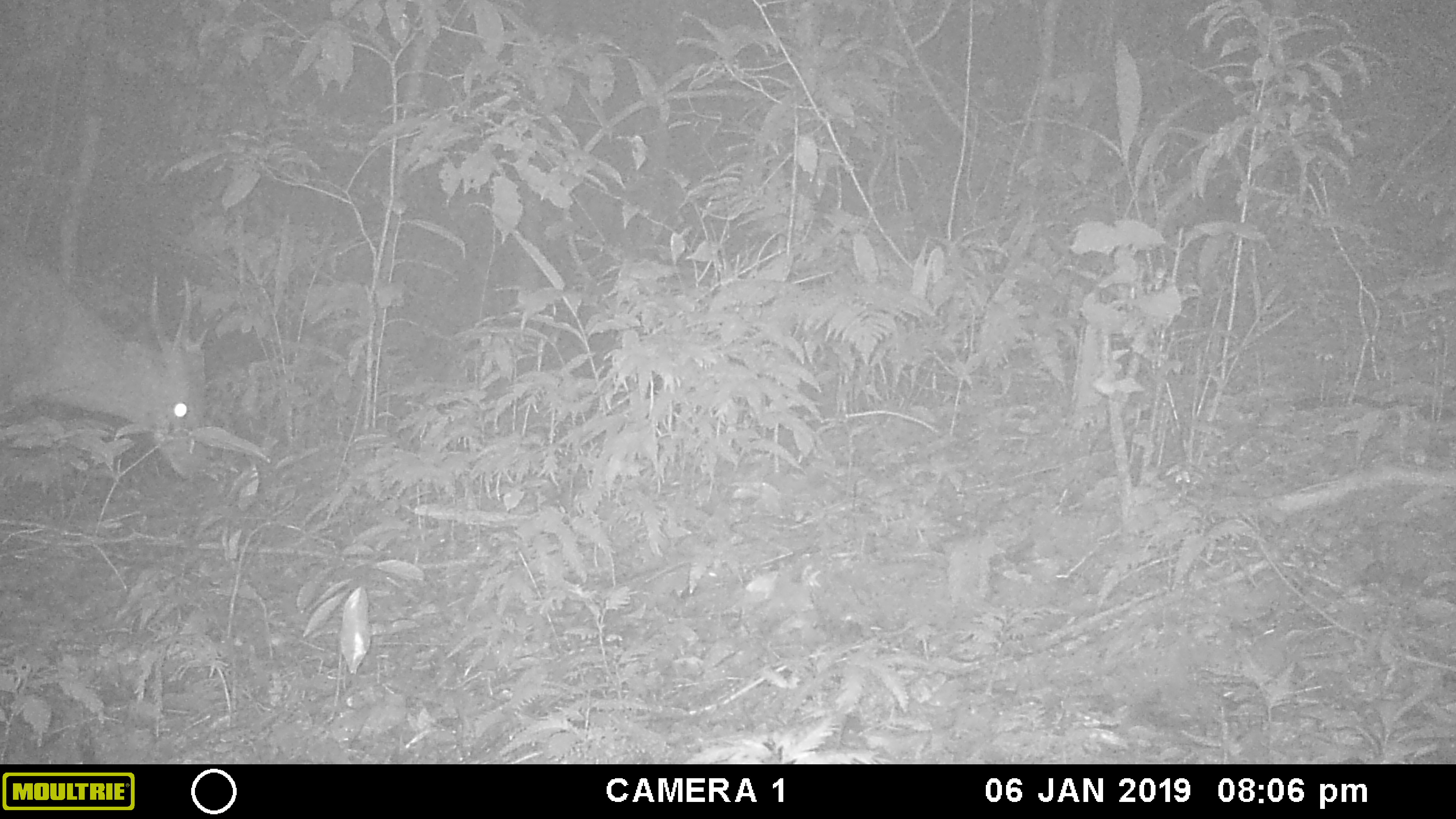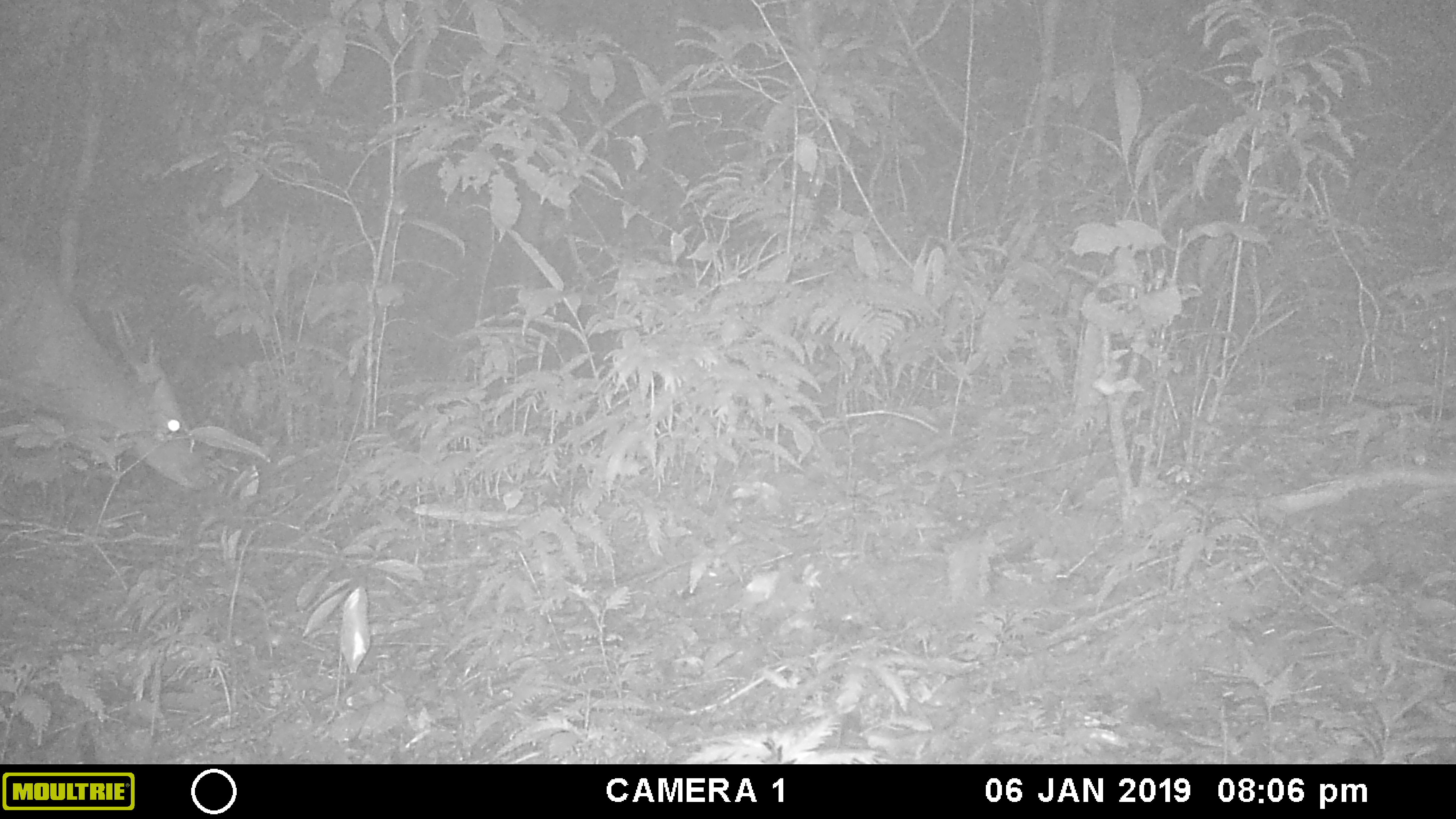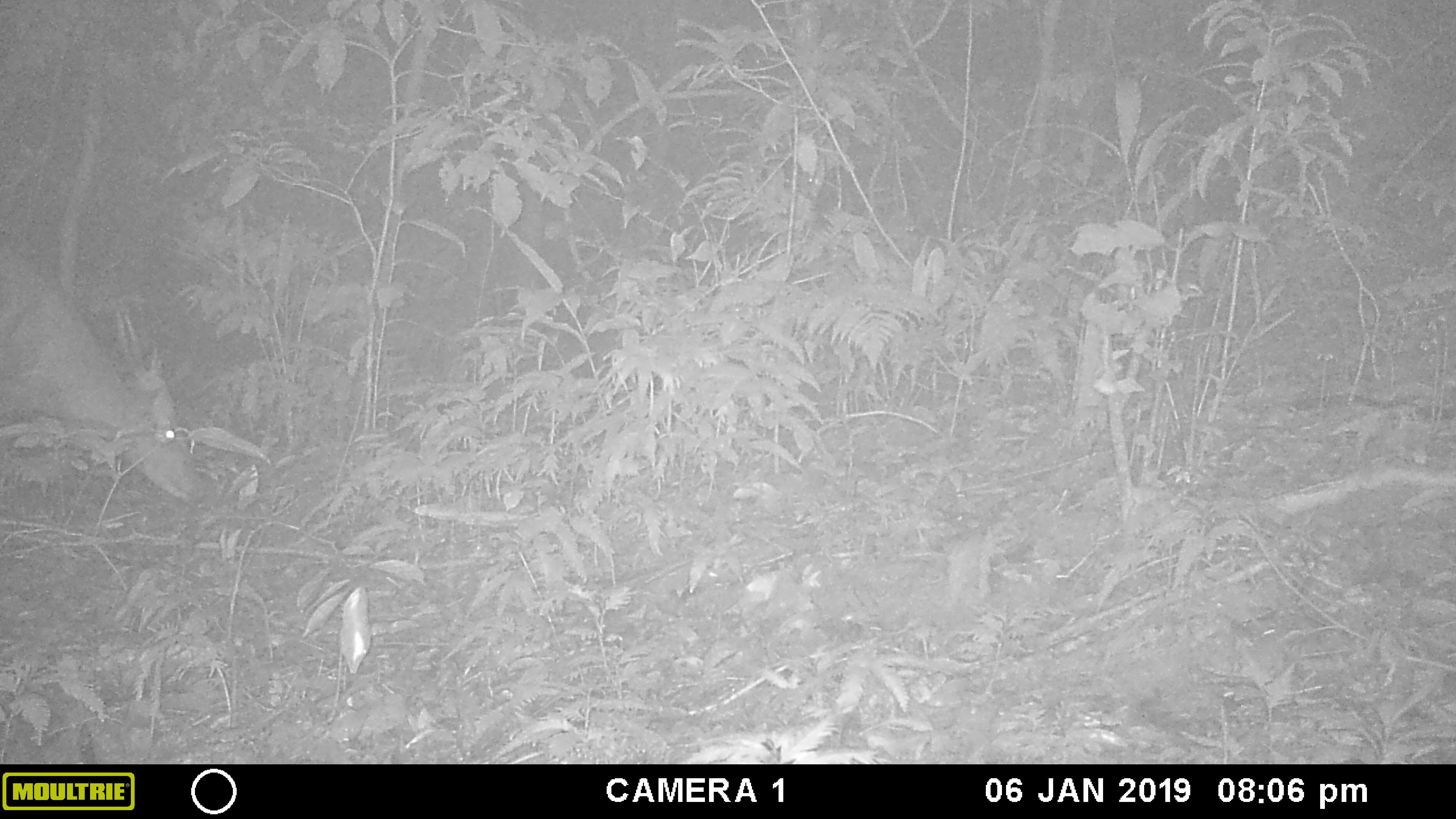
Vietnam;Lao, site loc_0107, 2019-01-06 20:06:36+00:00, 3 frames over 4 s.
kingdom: Animalia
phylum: Chordata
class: Mammalia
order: Artiodactyla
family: Cervidae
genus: Muntiacus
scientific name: Muntiacus vuquangensis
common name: large-antlered muntjac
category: large antlered muntjac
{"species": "large antlered muntjac (large-antlered muntjac) (Muntiacus vuquangensis)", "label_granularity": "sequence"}